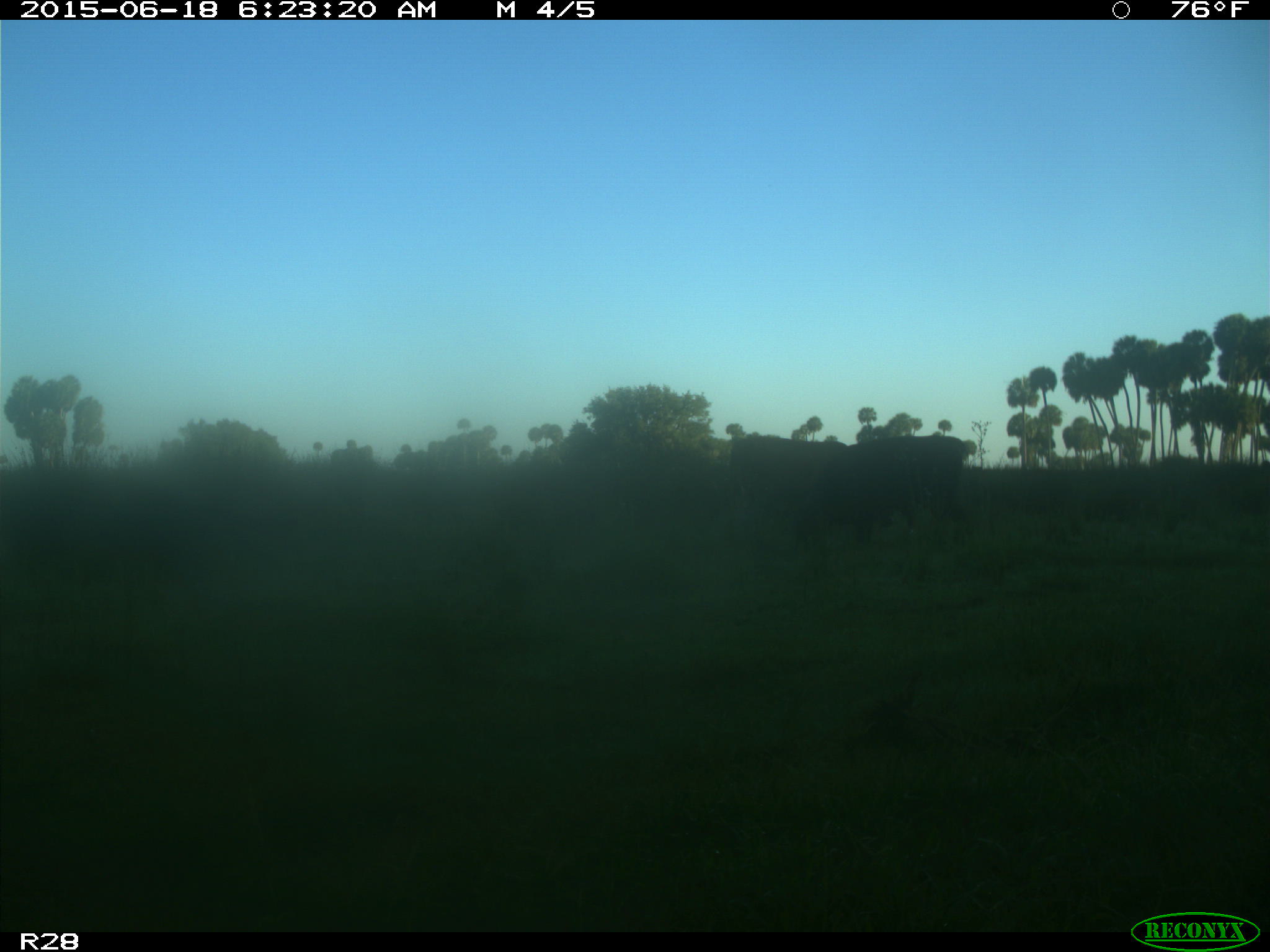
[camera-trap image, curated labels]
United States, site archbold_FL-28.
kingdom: Animalia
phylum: Chordata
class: Mammalia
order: Artiodactyla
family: Bovidae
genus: Bos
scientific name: Bos taurus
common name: domestic cow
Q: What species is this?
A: Bos taurus (domestic cow).